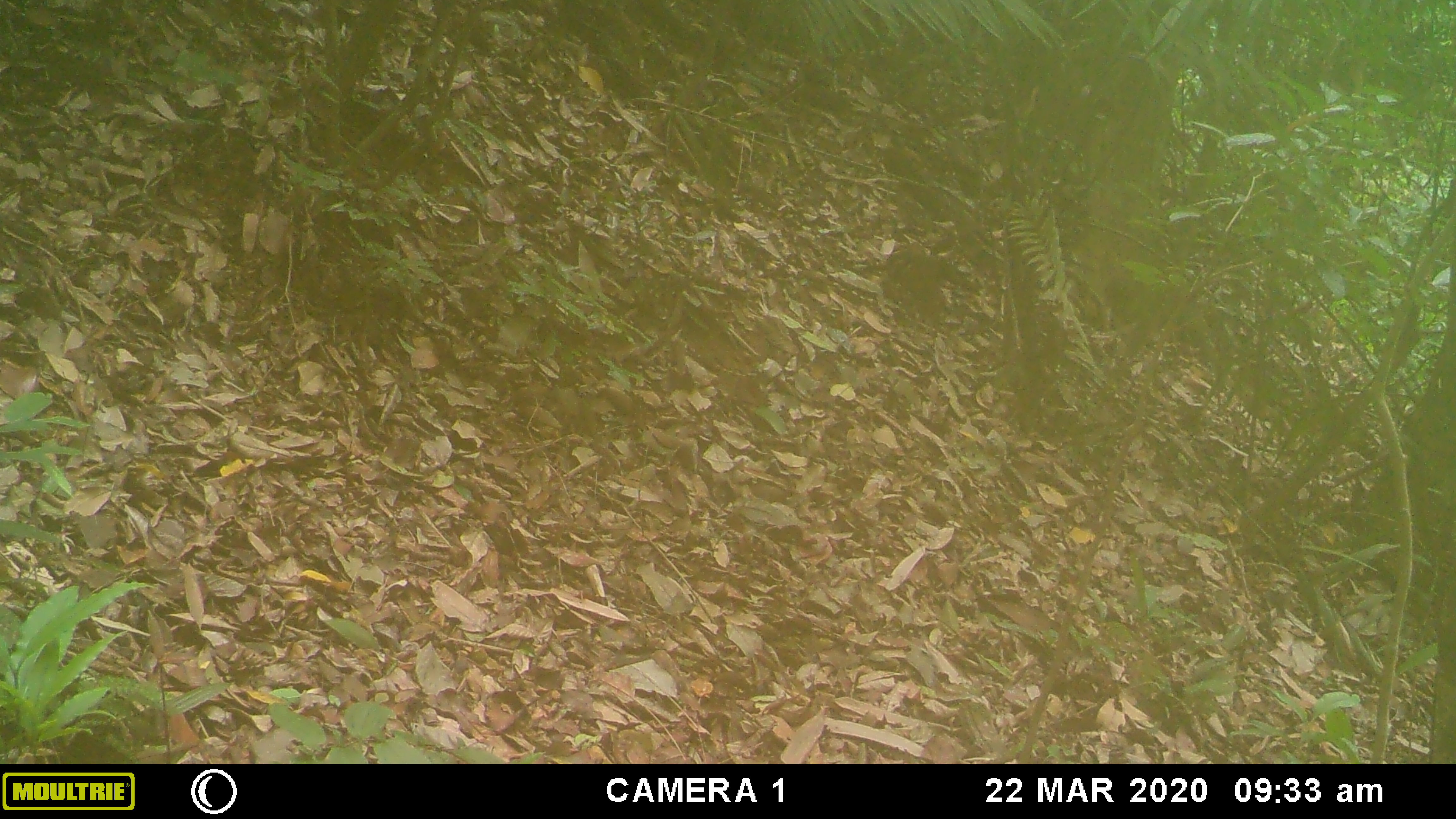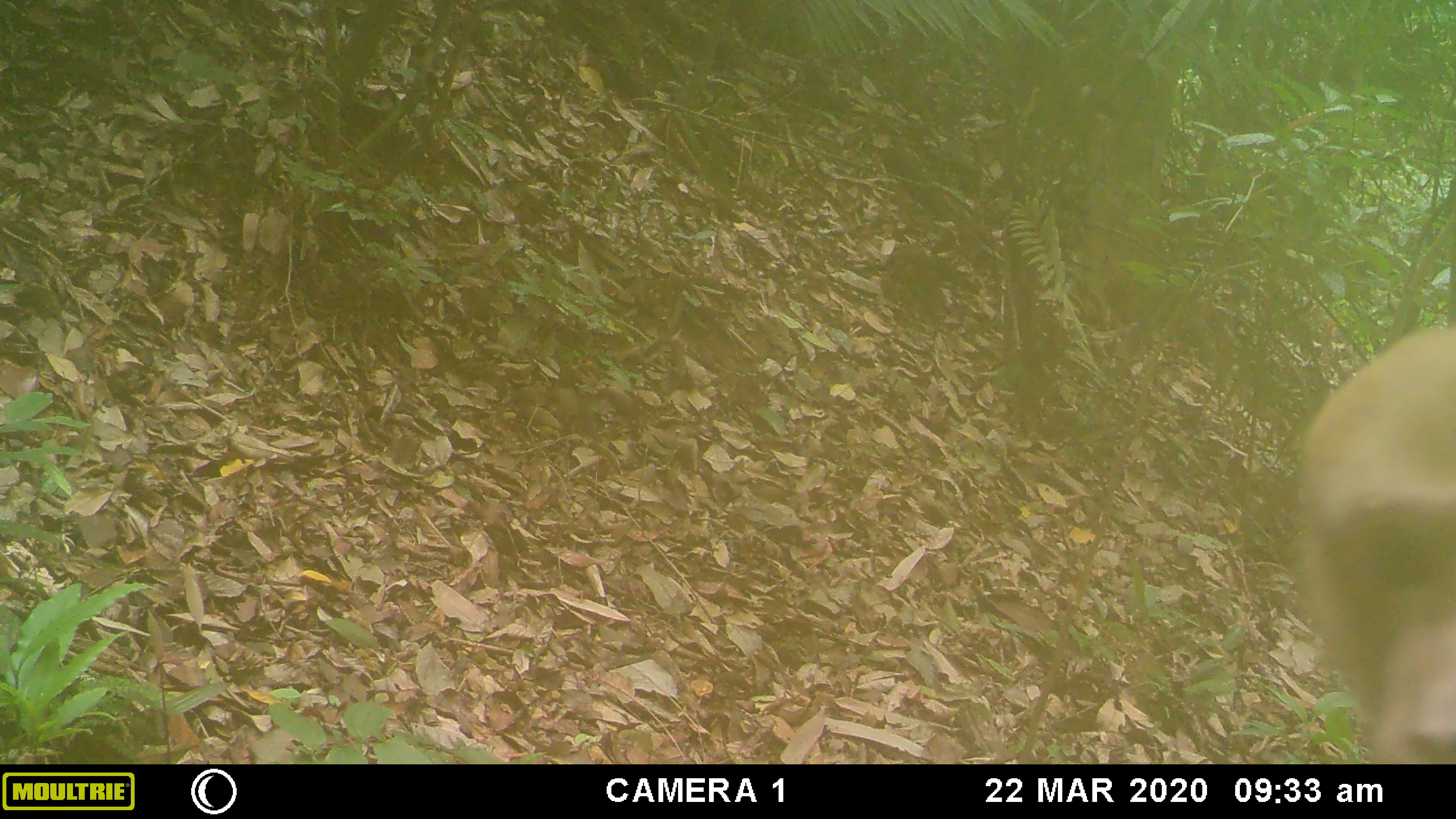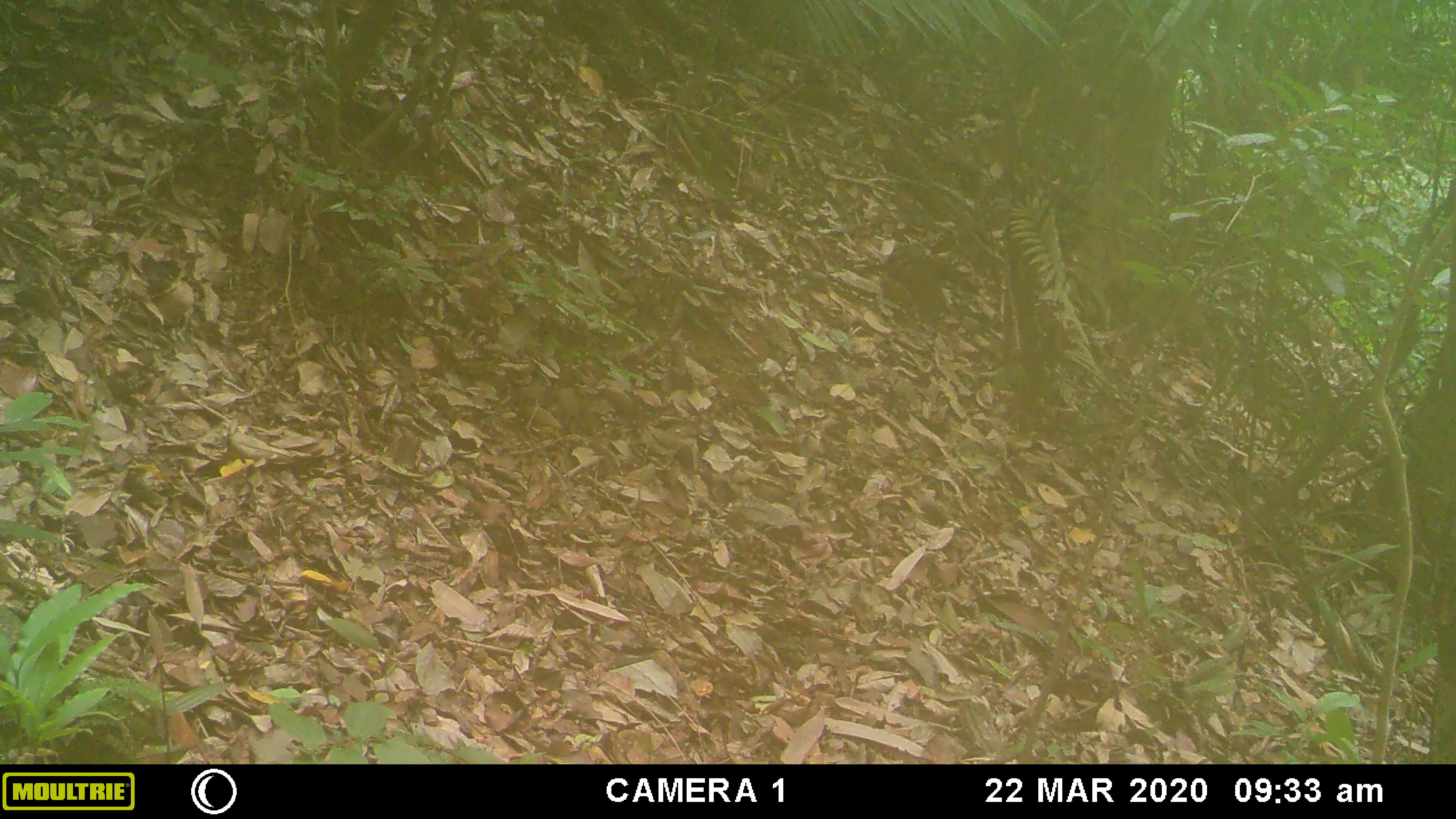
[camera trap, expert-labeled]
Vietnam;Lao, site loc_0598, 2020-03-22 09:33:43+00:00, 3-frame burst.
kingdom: Animalia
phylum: Chordata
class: Mammalia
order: Primates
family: Cercopithecidae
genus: Macaca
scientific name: Macaca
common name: macaques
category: assam or rhesus macaque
Assam or rhesus macaque (macaques) (Macaca). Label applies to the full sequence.